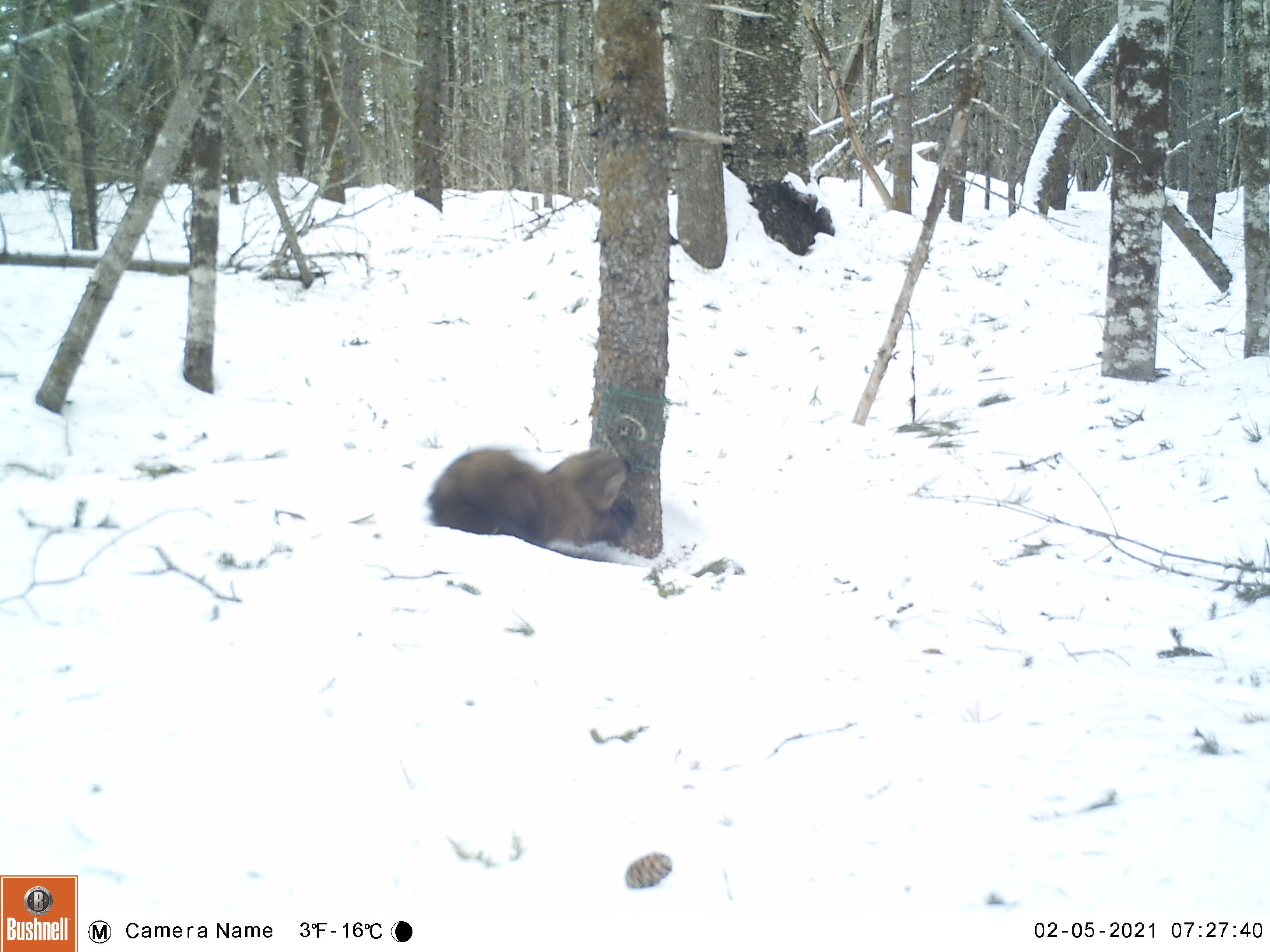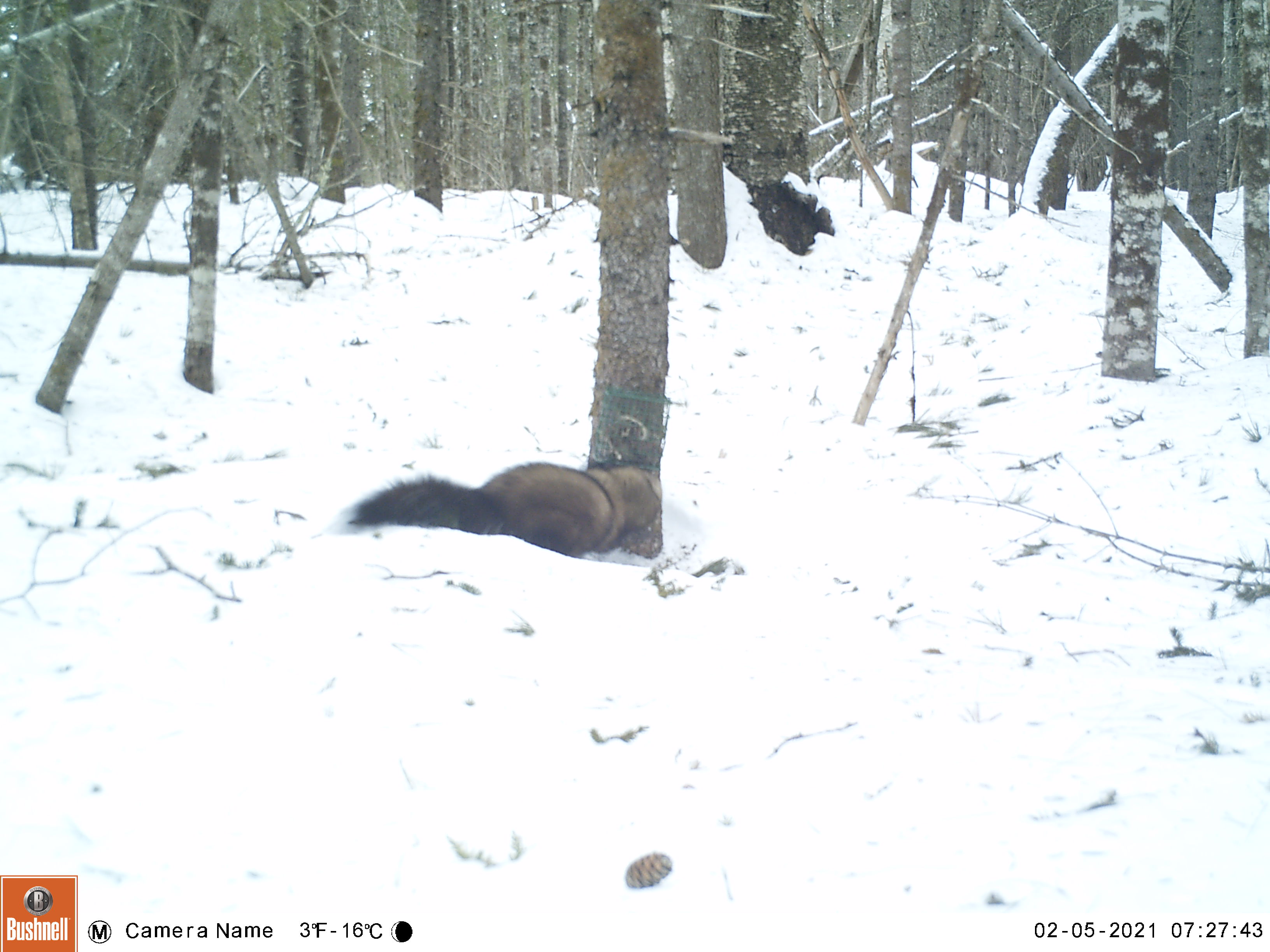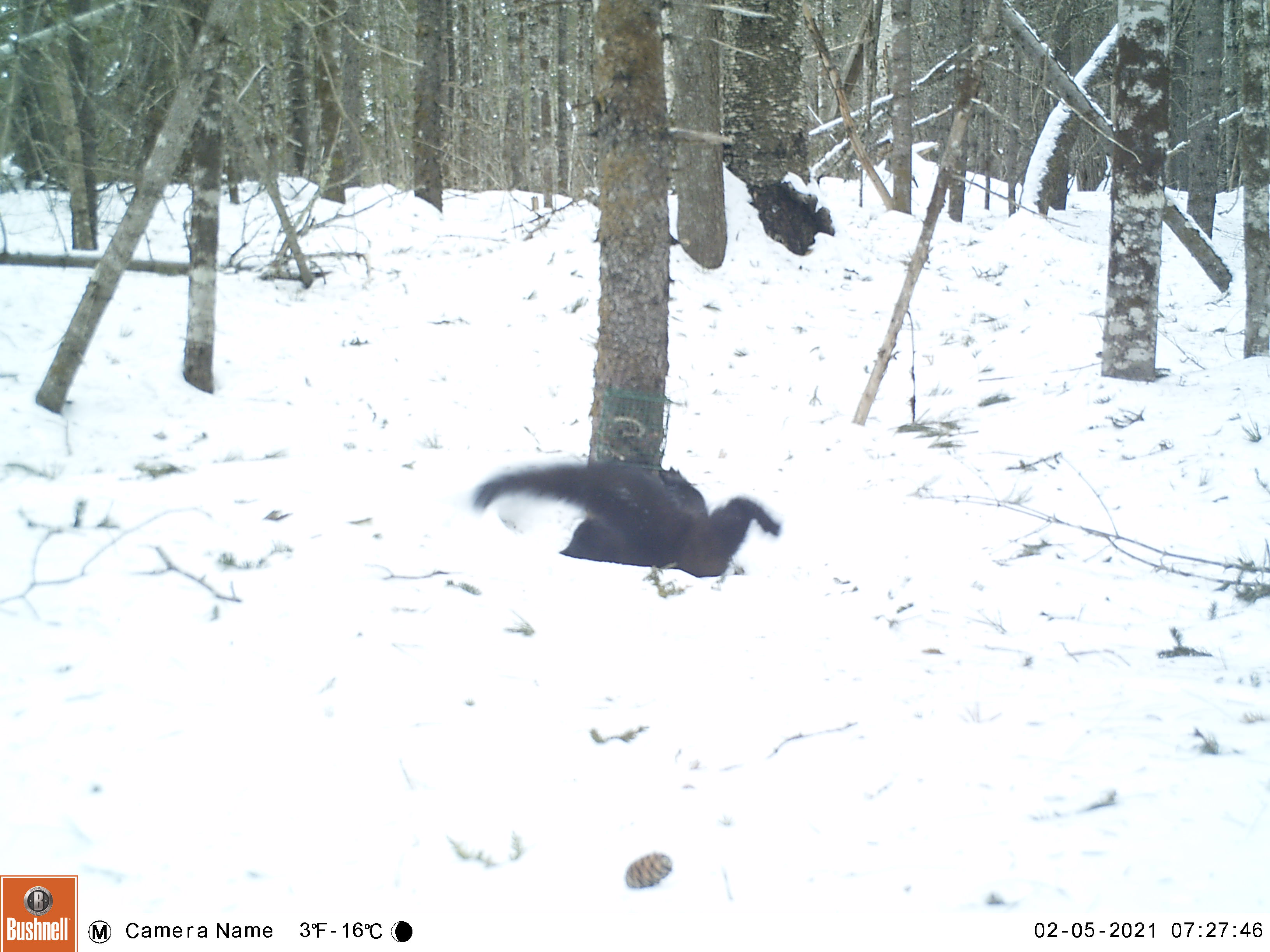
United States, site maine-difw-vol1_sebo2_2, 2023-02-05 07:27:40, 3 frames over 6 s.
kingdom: Animalia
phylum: Chordata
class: Mammalia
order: Carnivora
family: Mustelidae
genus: Pekania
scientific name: Pekania pennanti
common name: fisher